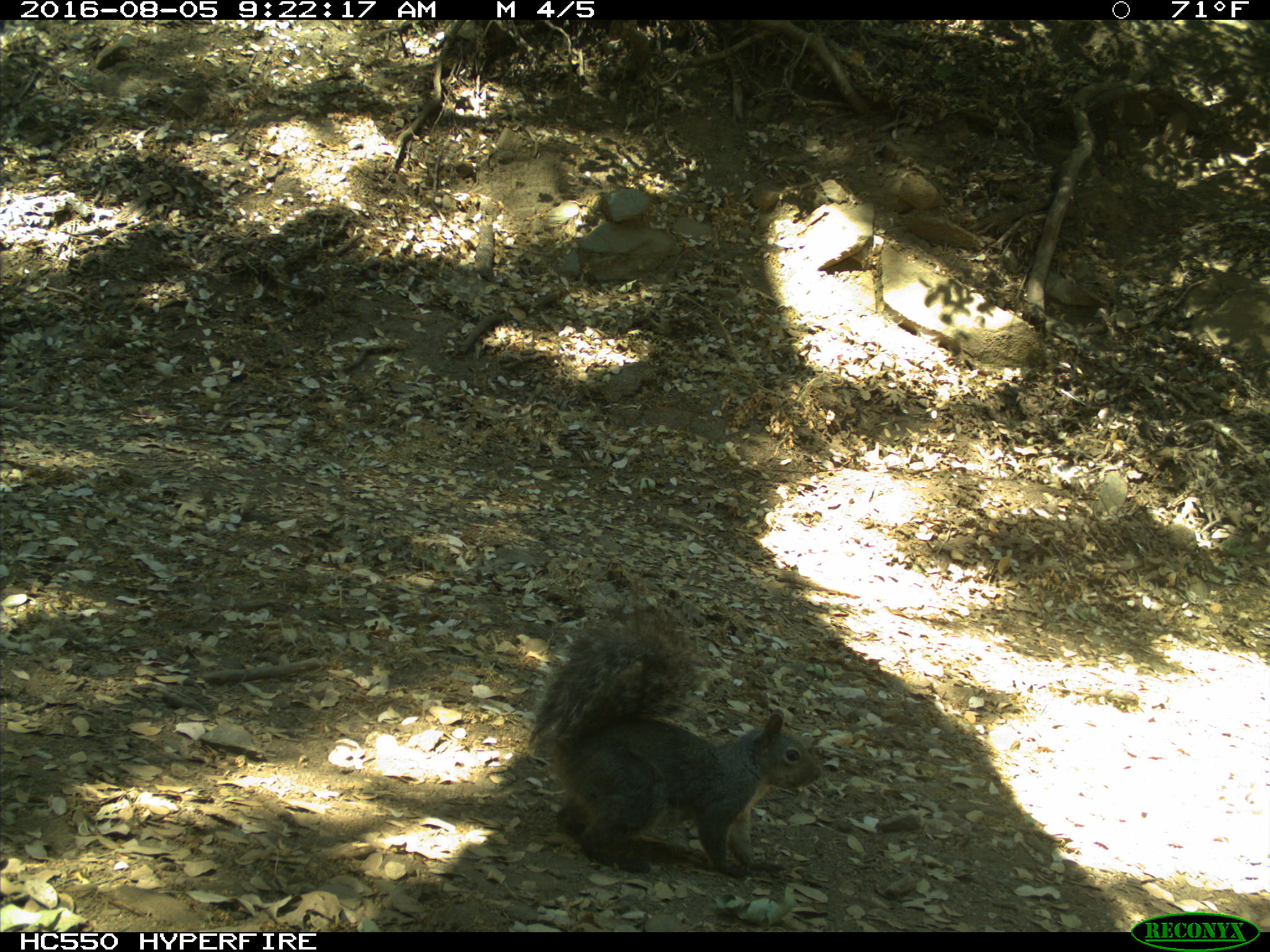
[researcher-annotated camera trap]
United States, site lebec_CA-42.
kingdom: Animalia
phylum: Chordata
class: Mammalia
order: Rodentia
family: Sciuridae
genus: Sciurus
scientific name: Sciurus carolinensis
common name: eastern gray squirrel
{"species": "Sciurus carolinensis (eastern gray squirrel)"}